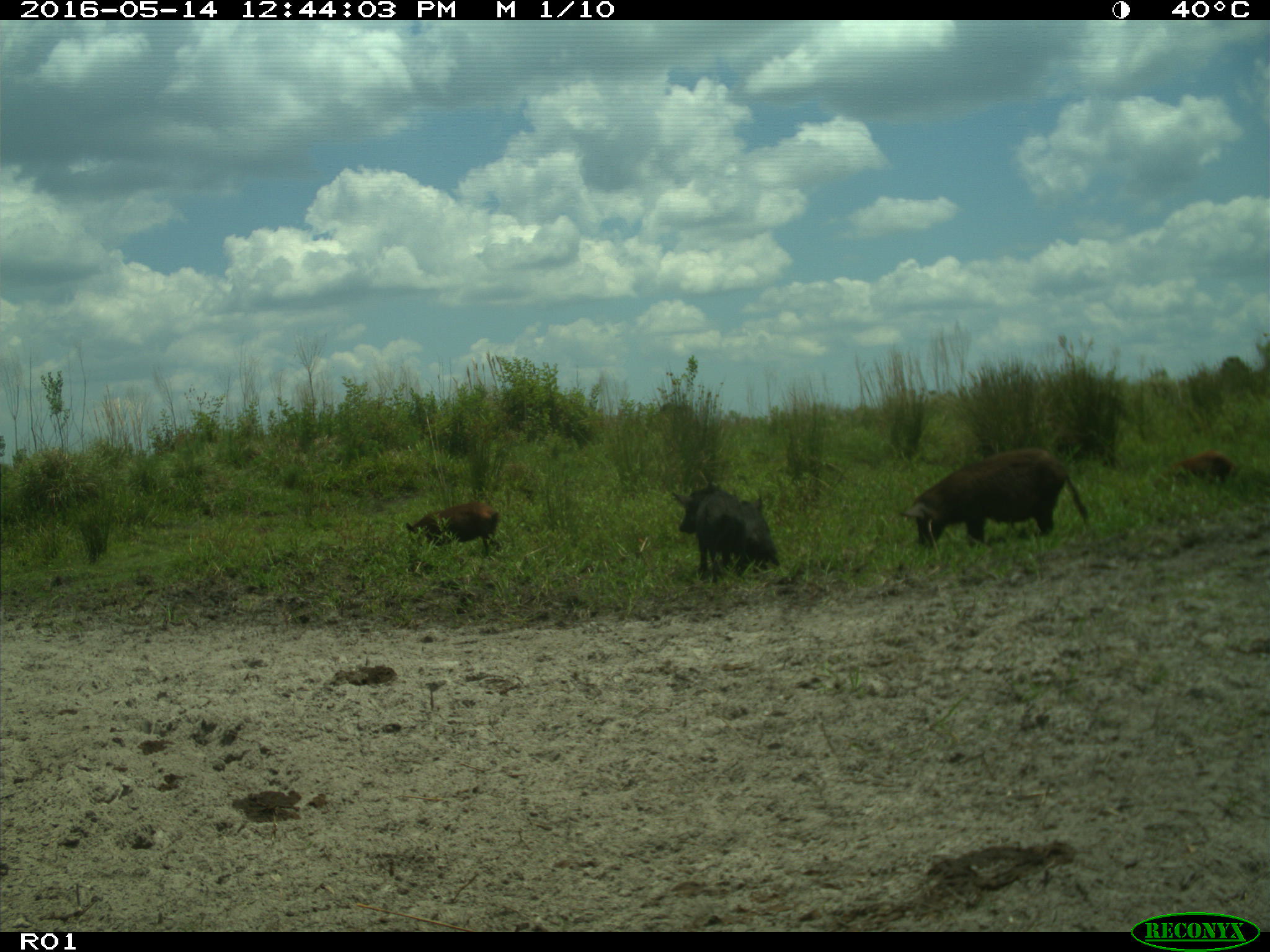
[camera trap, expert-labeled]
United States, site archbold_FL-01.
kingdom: Animalia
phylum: Chordata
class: Mammalia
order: Artiodactyla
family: Suidae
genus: Sus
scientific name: Sus scrofa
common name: wild boar